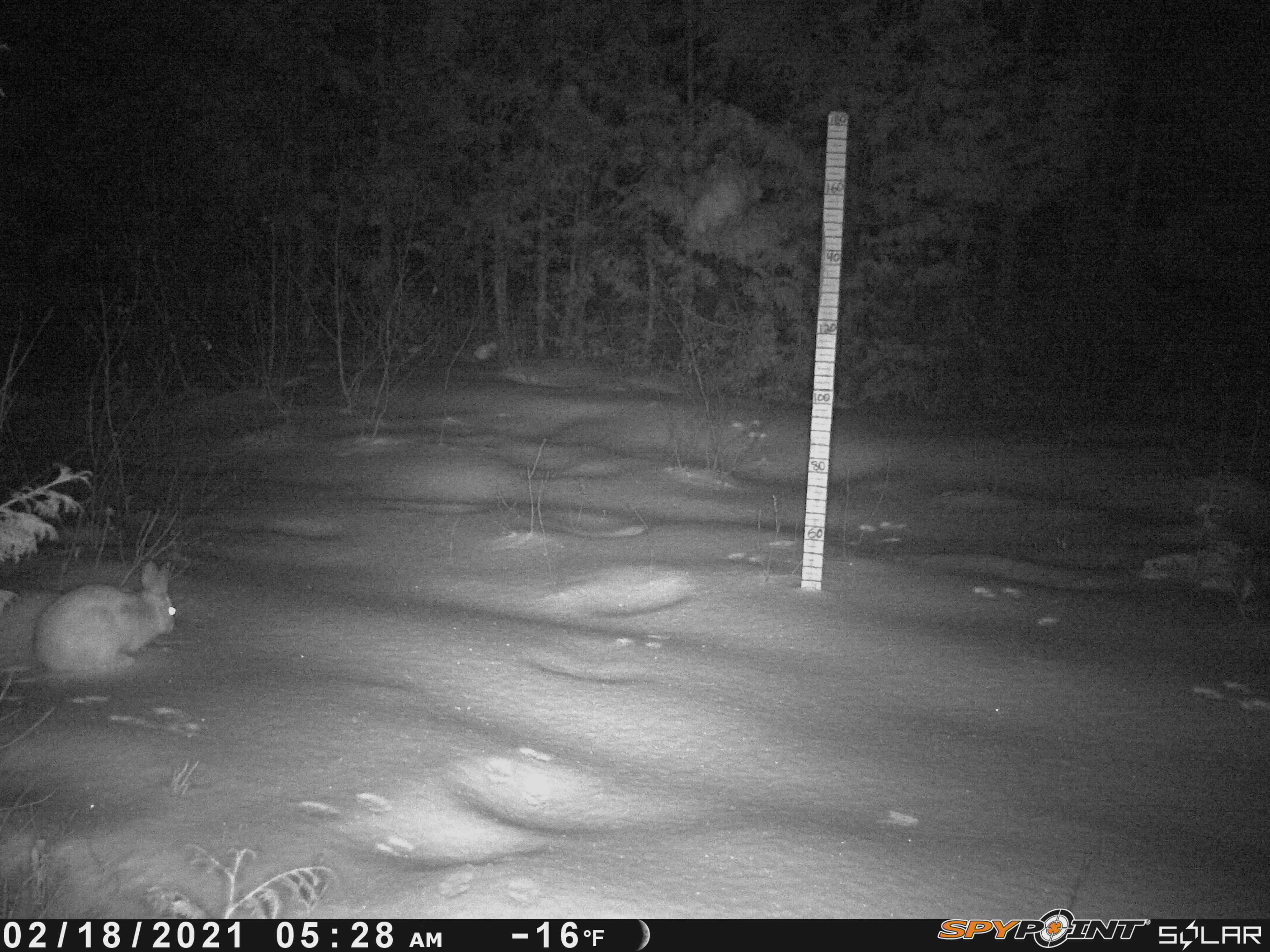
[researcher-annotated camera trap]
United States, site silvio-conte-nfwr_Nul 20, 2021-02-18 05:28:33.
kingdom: Animalia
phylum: Chordata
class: Mammalia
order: Lagomorpha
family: Leporidae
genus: Lepus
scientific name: Lepus americanus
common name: snowshoe hare